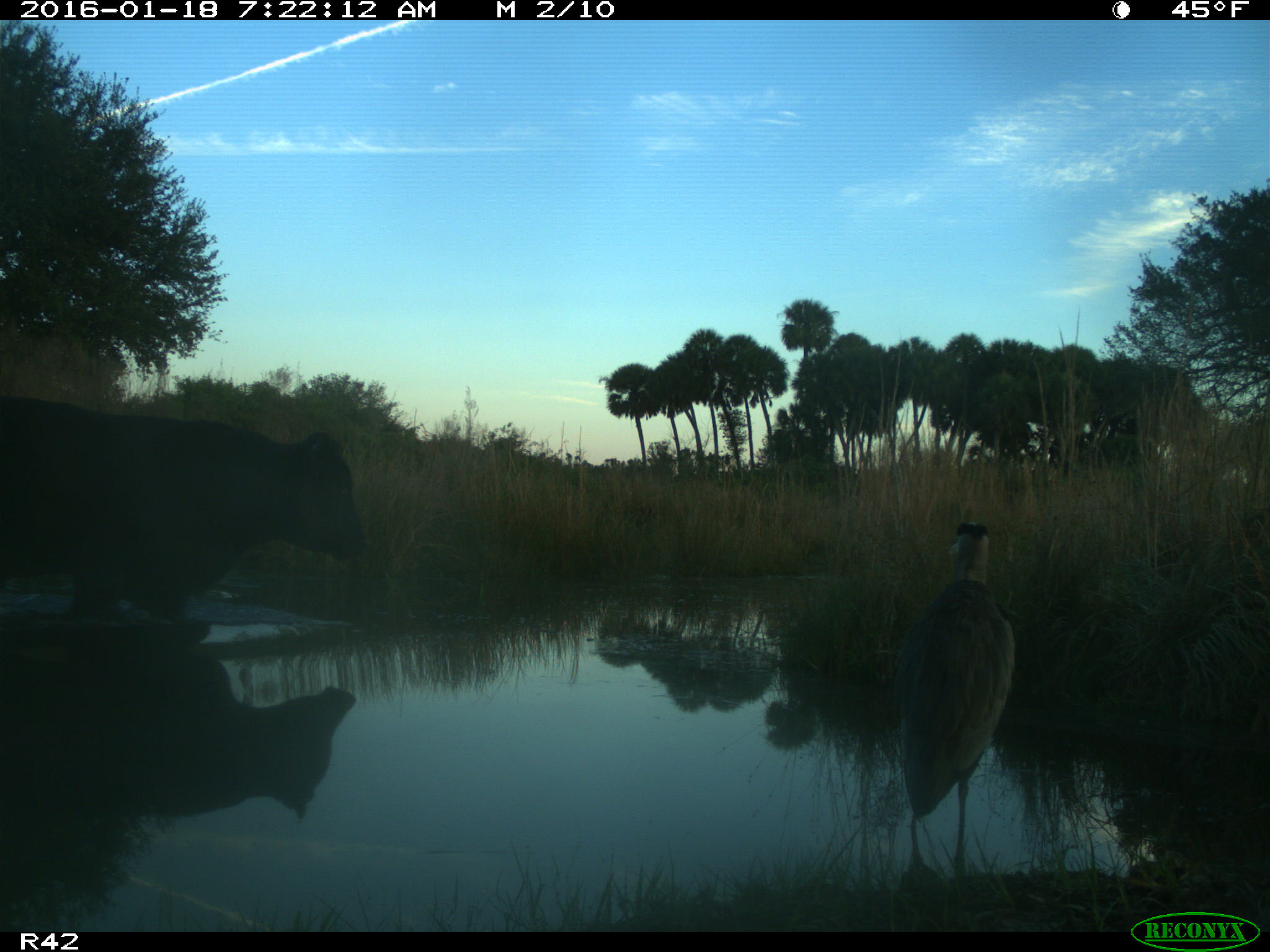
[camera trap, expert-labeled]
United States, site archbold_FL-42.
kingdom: Animalia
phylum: Chordata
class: Mammalia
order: Artiodactyla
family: Bovidae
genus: Bos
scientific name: Bos taurus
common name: domestic cow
Bos taurus (domestic cow).